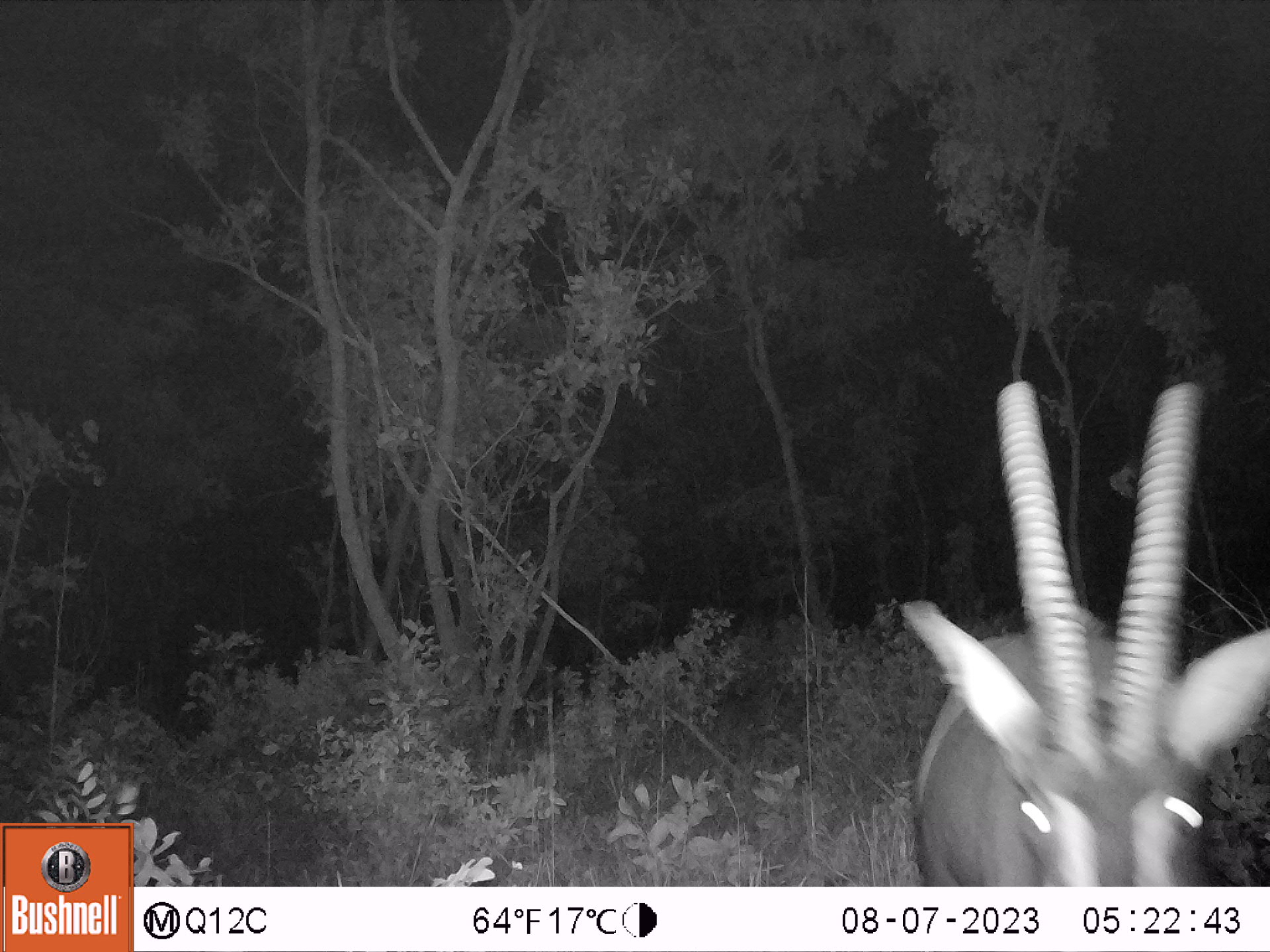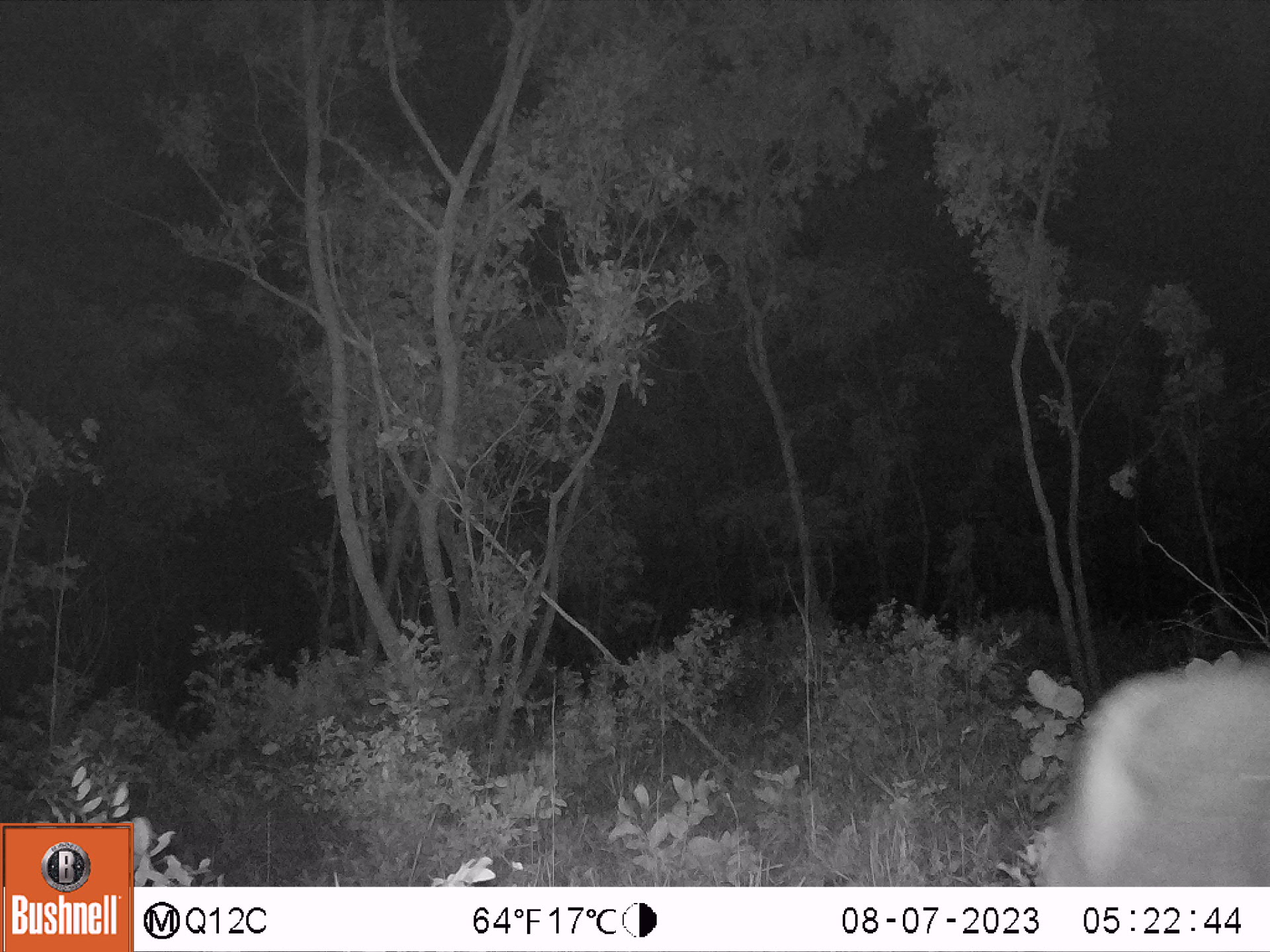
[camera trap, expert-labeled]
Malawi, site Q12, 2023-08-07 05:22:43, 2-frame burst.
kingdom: Animalia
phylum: Chordata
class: Mammalia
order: Artiodactyla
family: Bovidae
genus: Hippotragus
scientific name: Hippotragus niger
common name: sable antelope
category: sable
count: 1